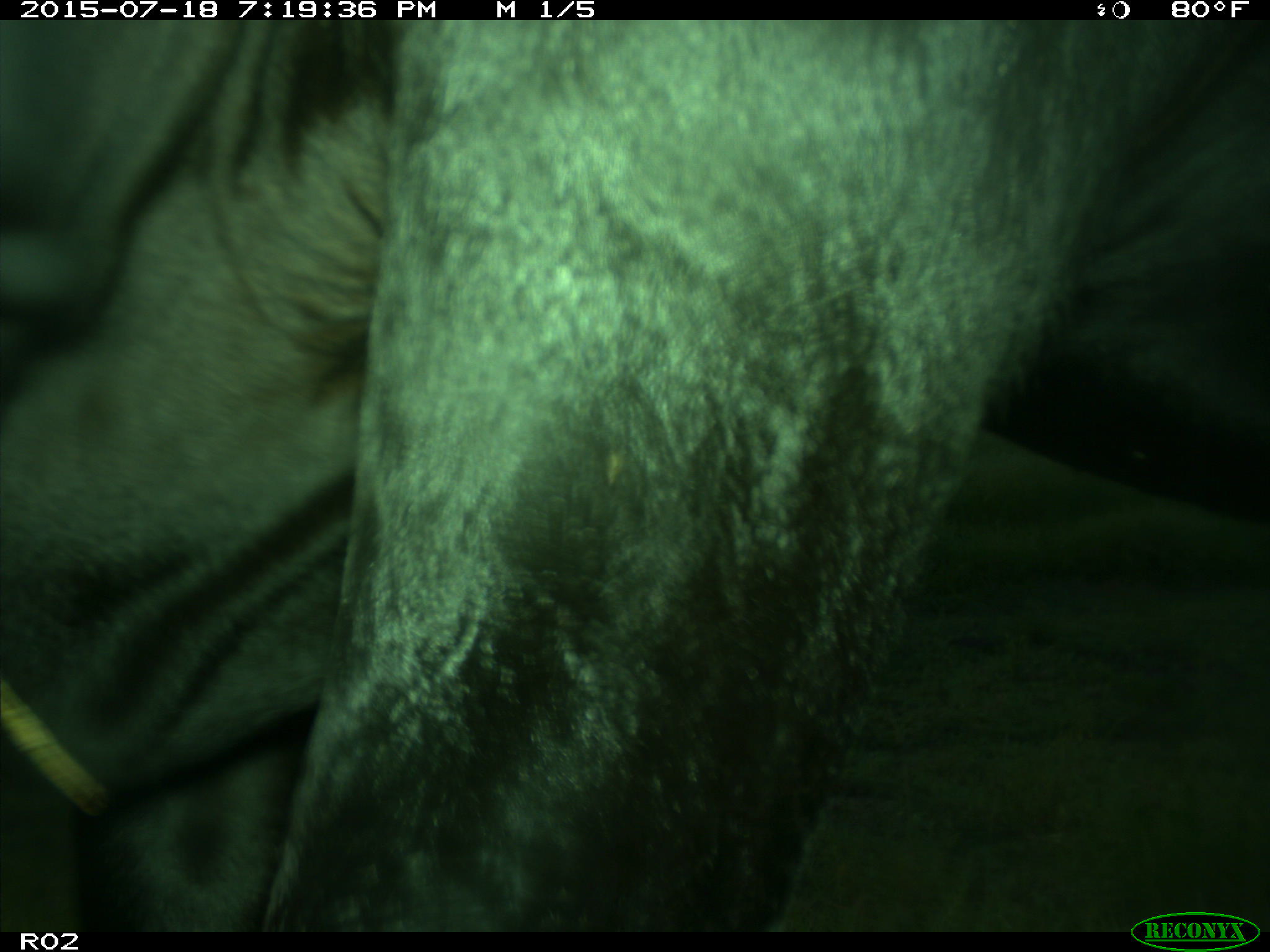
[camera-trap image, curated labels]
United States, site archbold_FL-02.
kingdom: Animalia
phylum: Chordata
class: Mammalia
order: Artiodactyla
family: Bovidae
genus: Bos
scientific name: Bos taurus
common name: domestic cow